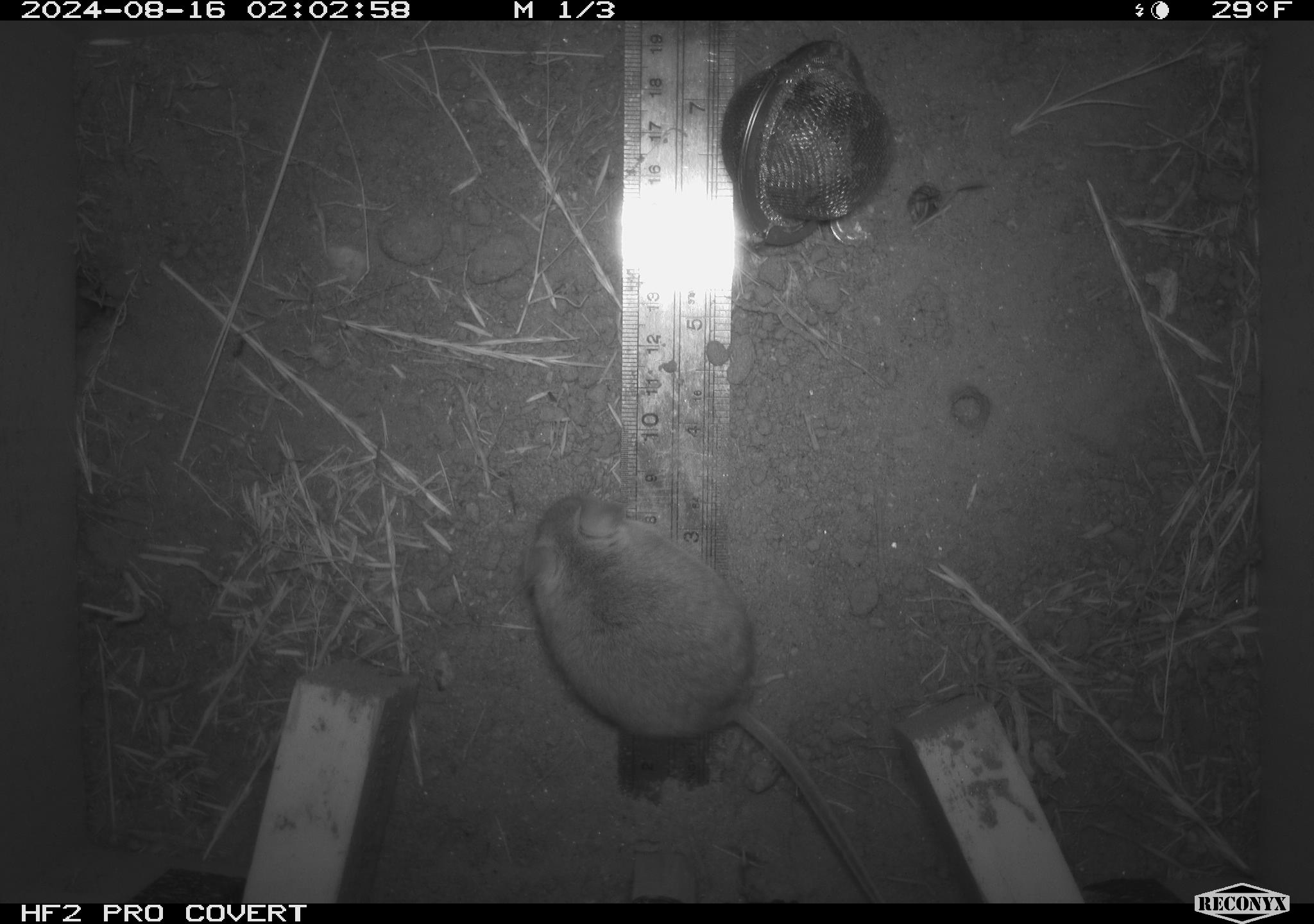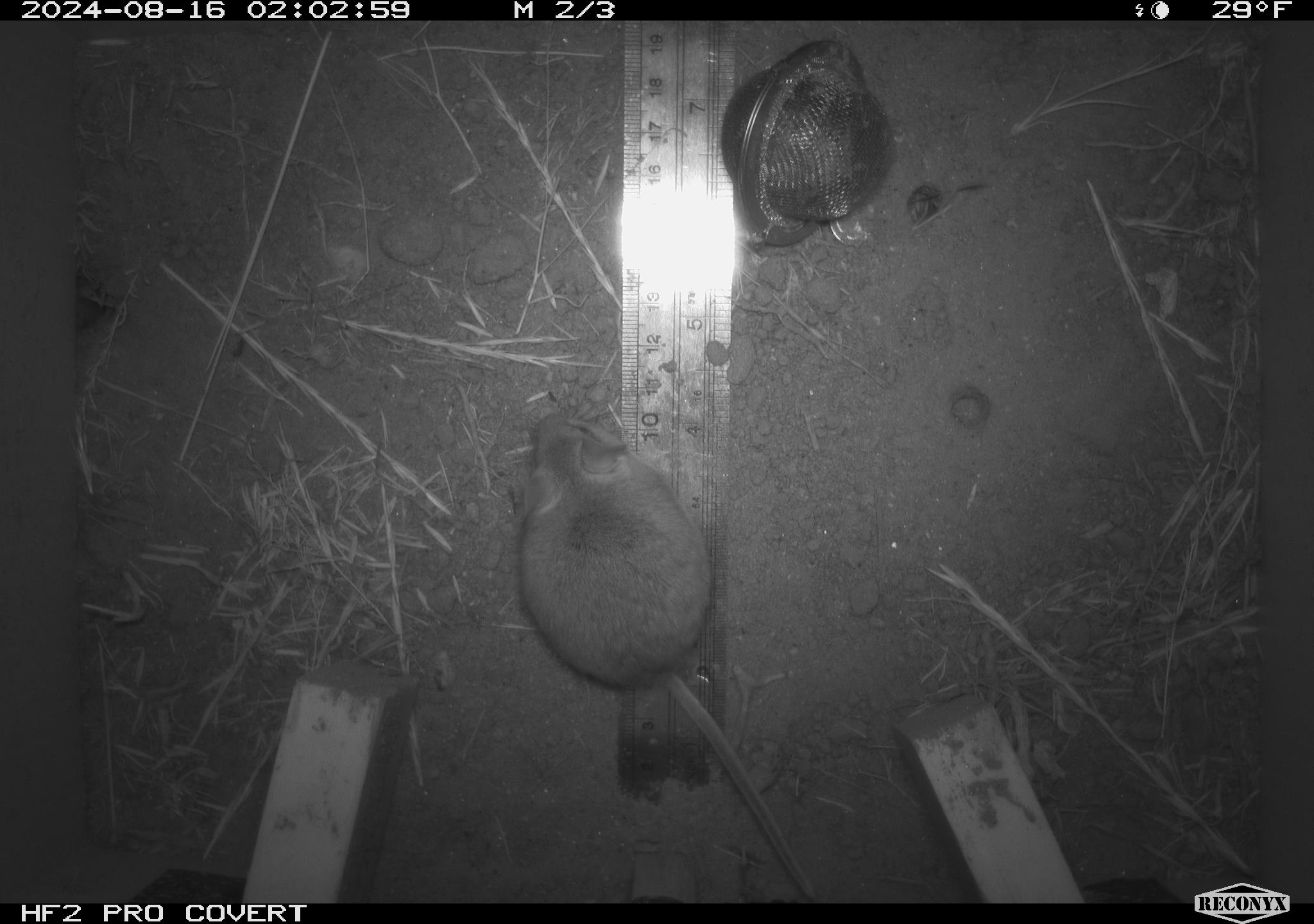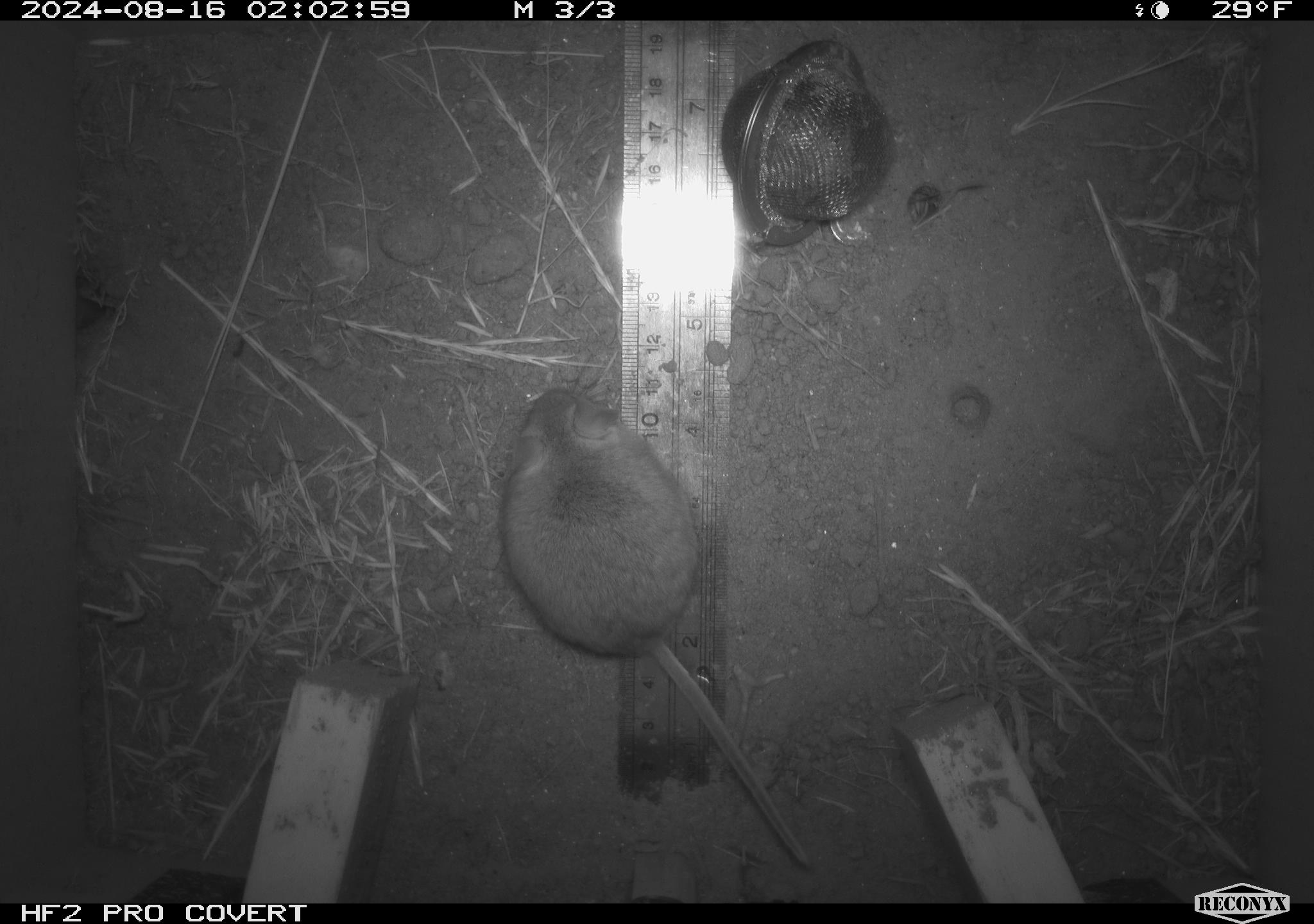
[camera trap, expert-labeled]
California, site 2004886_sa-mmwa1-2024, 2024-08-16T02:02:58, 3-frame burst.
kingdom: Animalia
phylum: Chordata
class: Mammalia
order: Rodentia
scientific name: Rodentia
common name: mouse species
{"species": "mouse species (Rodentia)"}